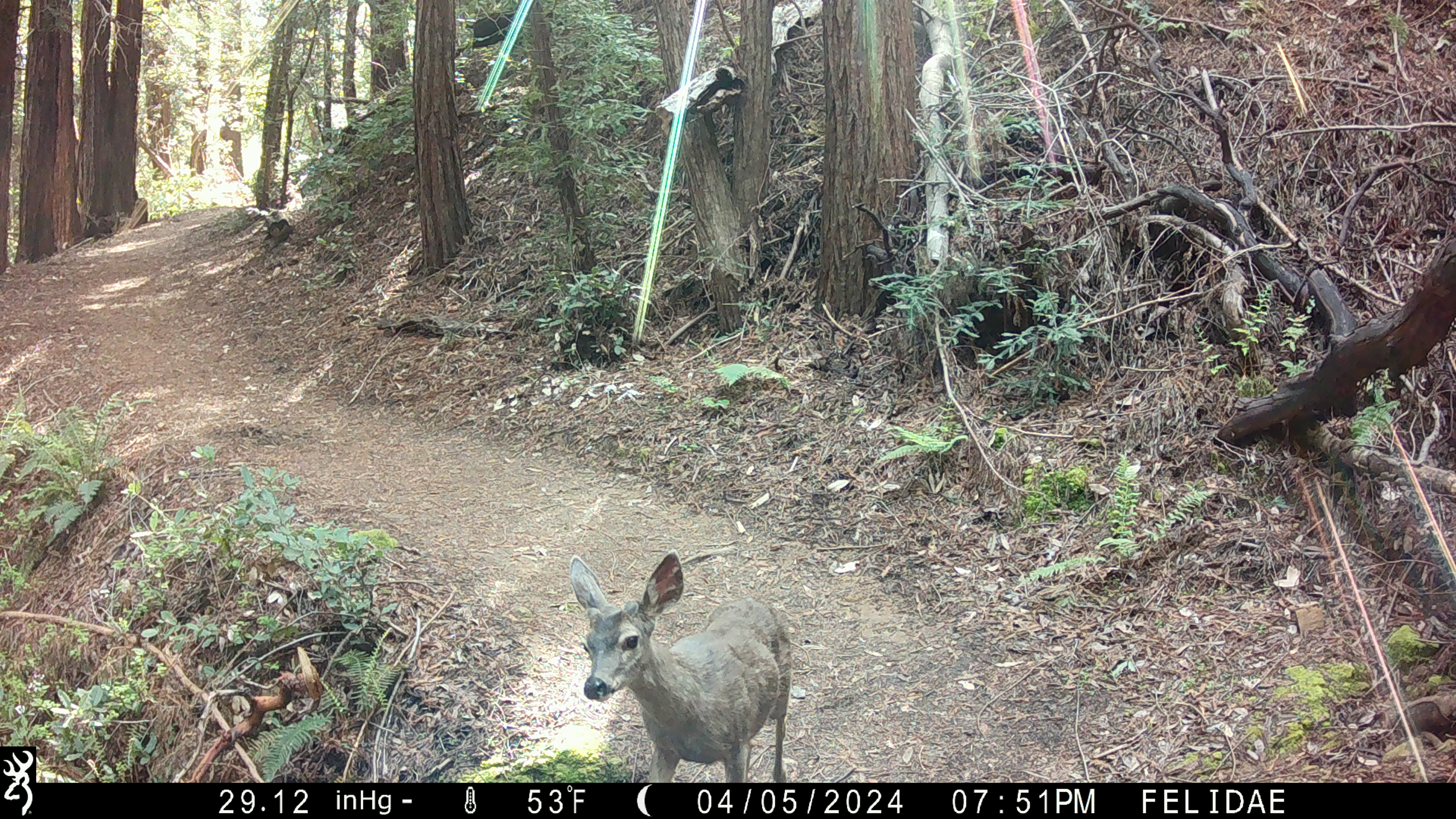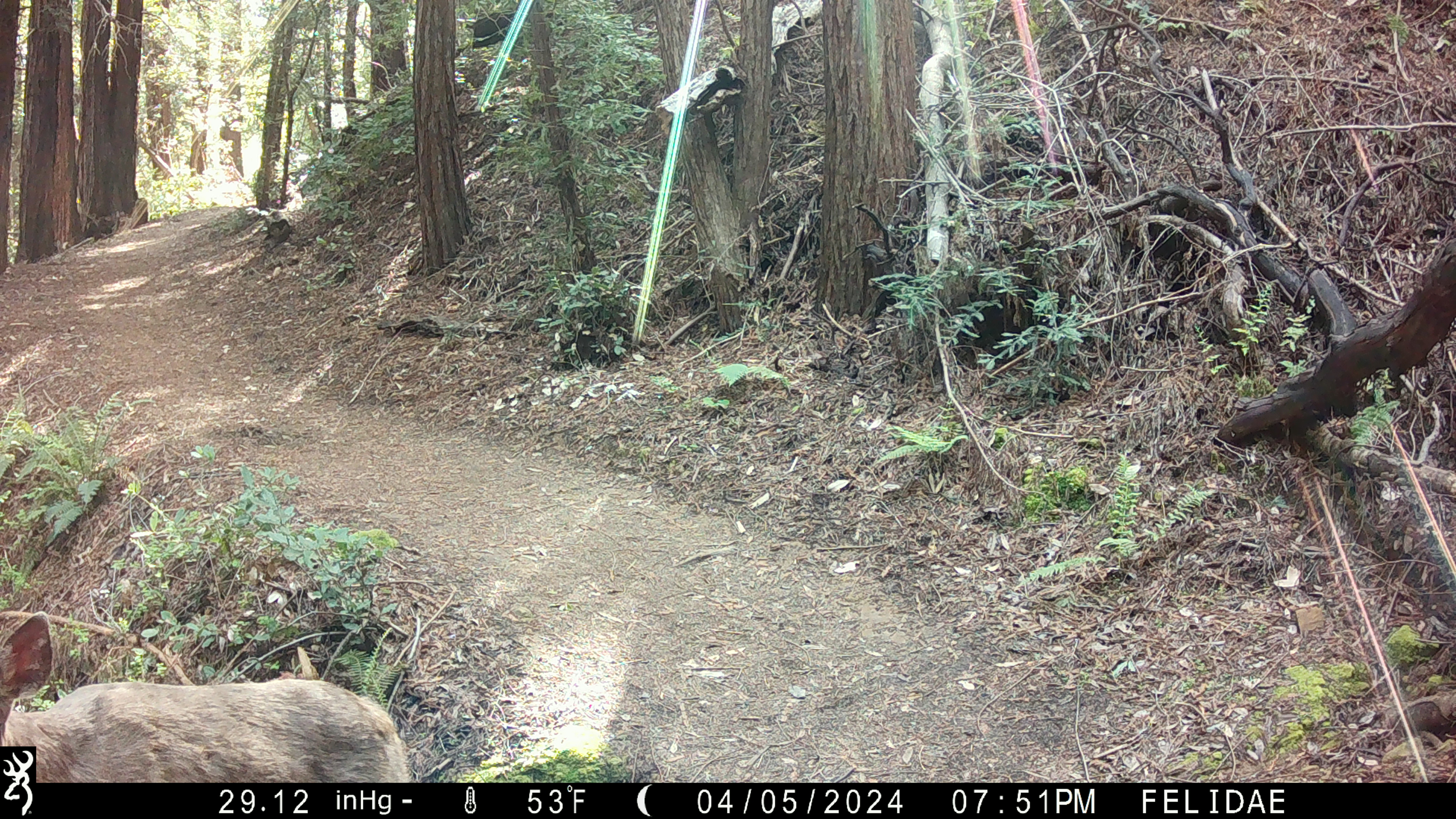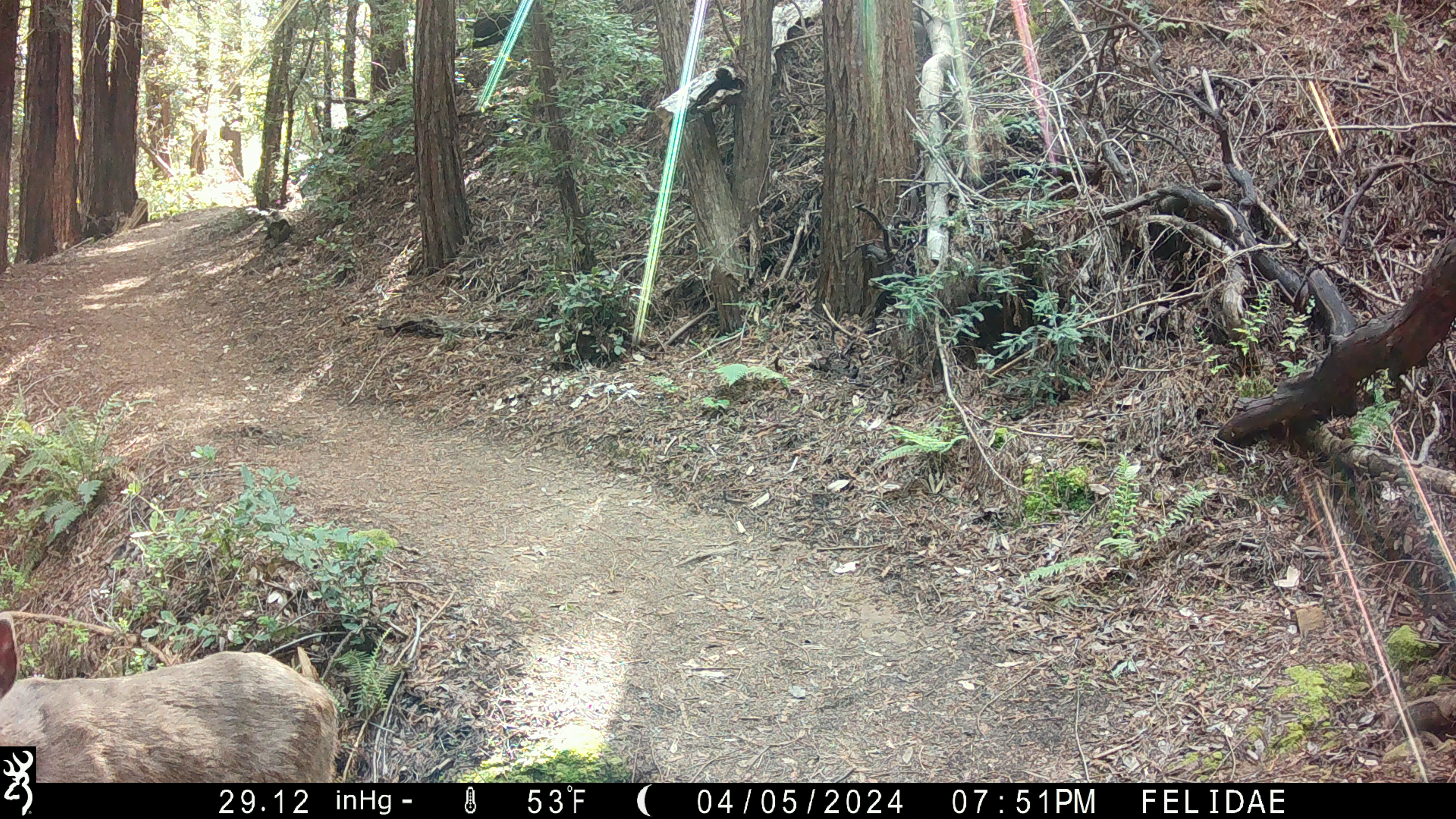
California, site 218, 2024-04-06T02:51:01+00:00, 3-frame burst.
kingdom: Animalia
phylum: Chordata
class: Mammalia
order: Artiodactyla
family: Cervidae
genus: Odocoileus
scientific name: Odocoileus hemionus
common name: mule deer